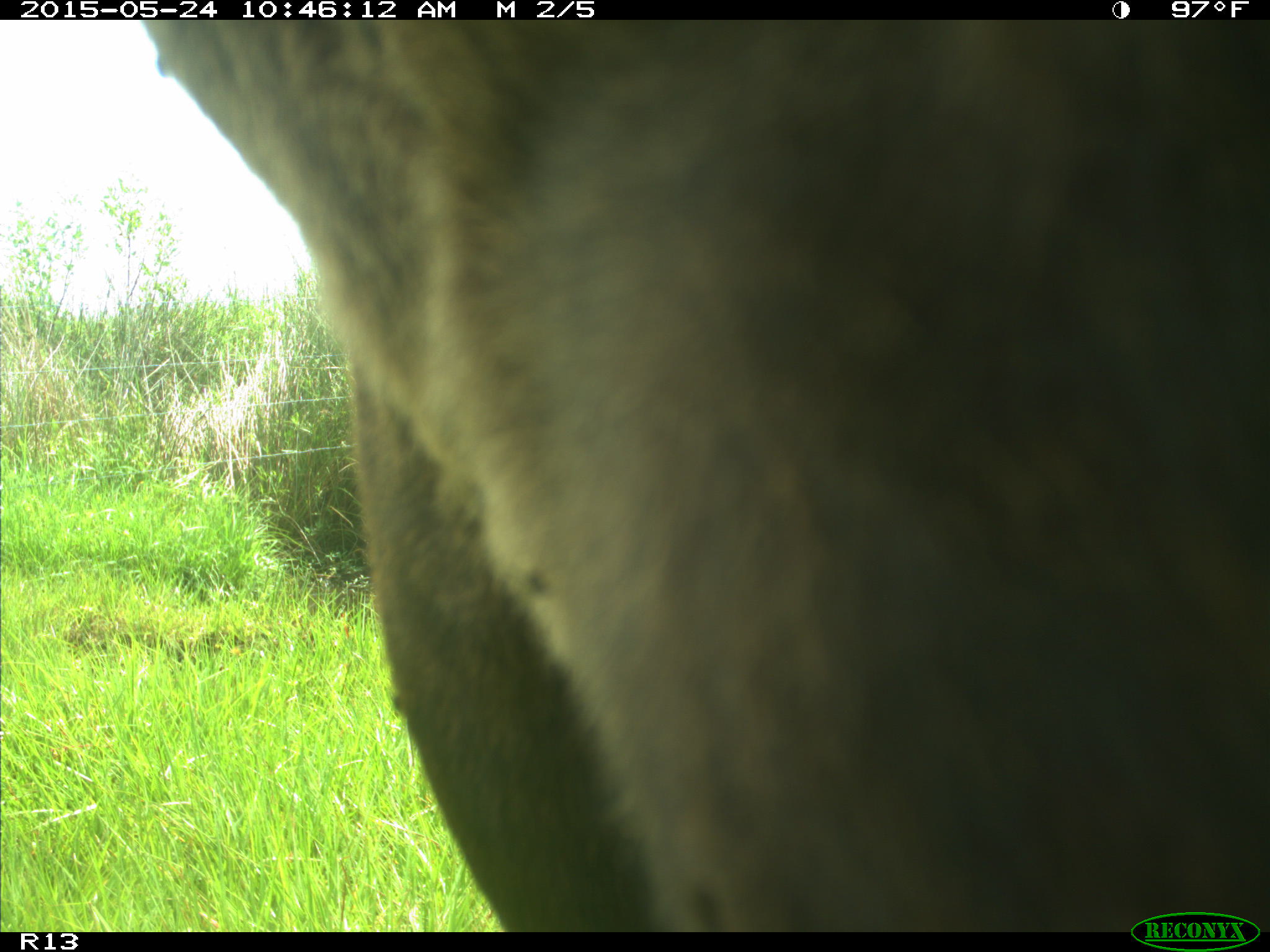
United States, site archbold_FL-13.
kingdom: Animalia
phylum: Chordata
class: Mammalia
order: Artiodactyla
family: Bovidae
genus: Bos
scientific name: Bos taurus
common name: domestic cow